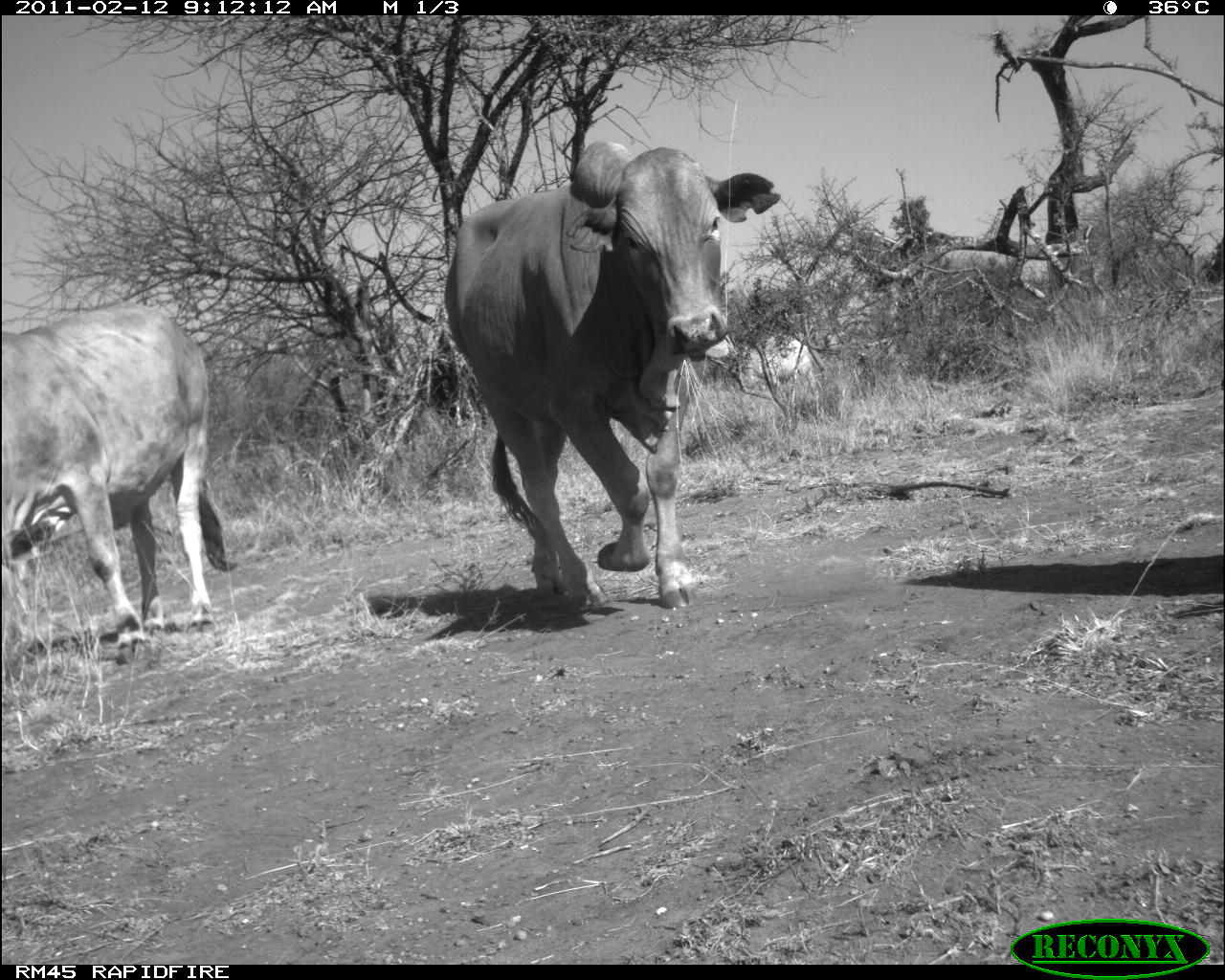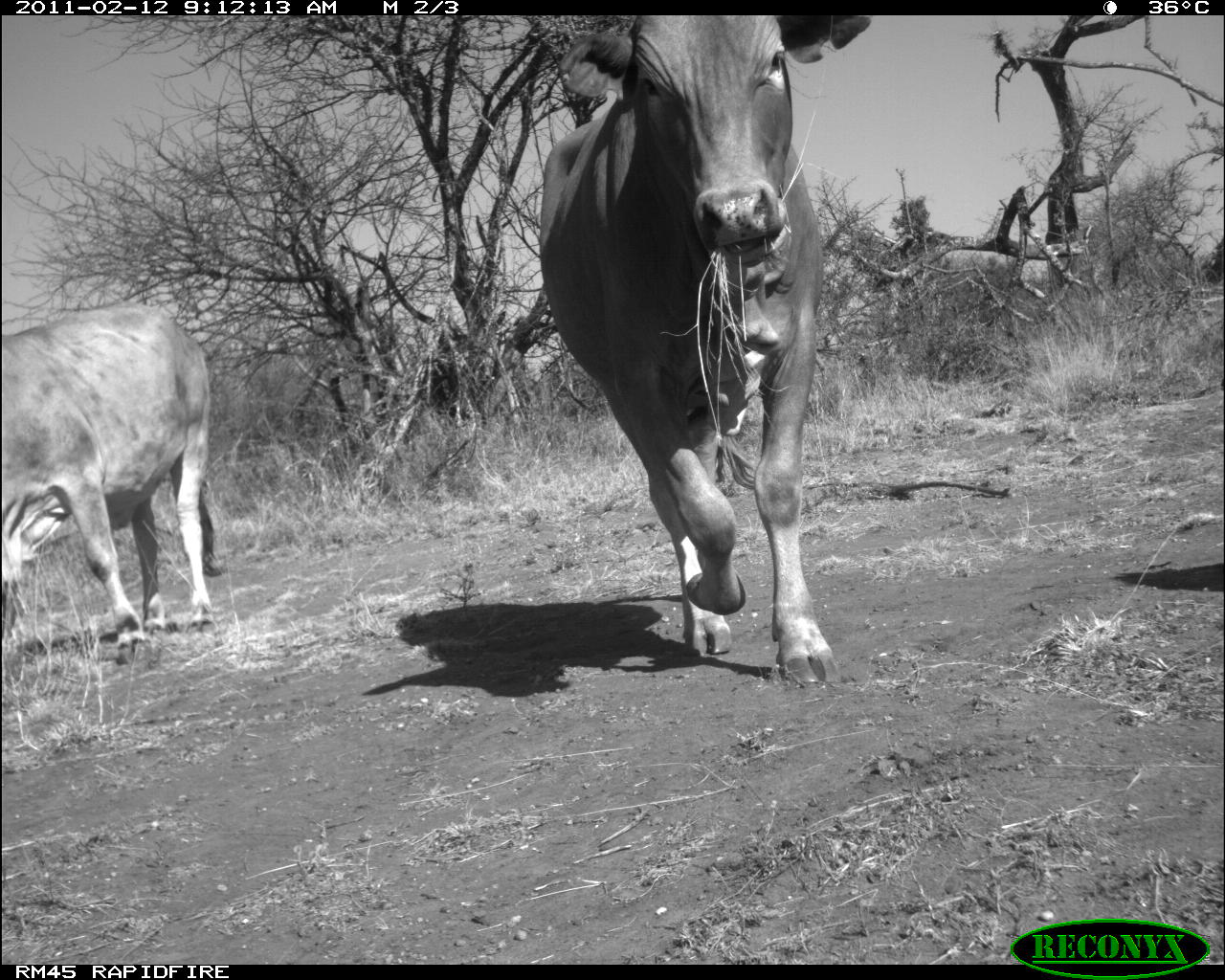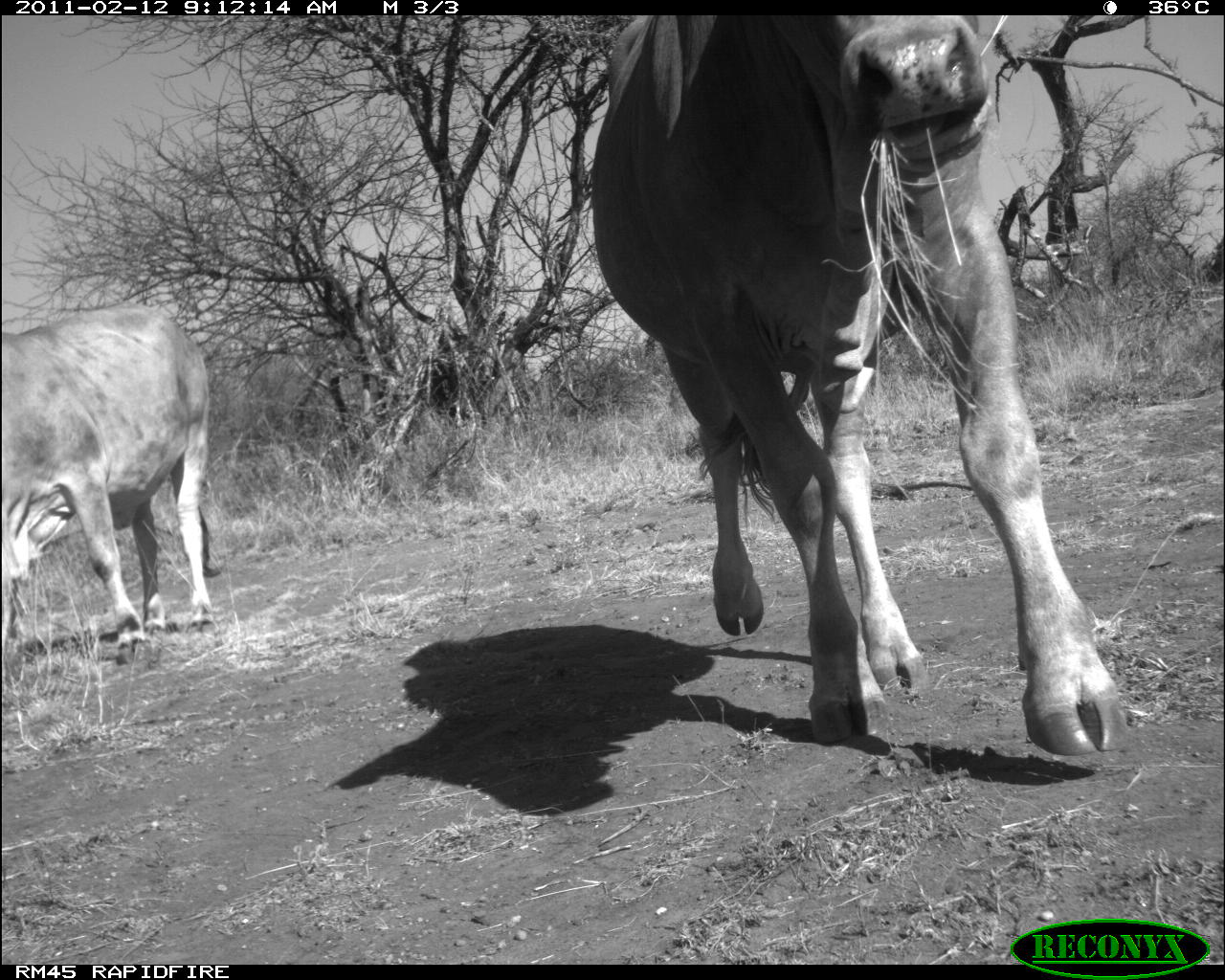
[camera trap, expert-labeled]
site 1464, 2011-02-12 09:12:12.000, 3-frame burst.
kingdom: Animalia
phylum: Chordata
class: Mammalia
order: Artiodactyla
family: Bovidae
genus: Bos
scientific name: Bos taurus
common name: domestic cattle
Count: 3.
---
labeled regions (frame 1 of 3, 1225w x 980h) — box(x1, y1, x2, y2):
bos taurus: box(444, 138, 782, 616); box(1, 299, 241, 668); box(739, 333, 819, 414)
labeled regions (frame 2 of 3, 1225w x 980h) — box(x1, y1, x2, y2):
bos taurus: box(535, 15, 870, 681); box(2, 301, 228, 664)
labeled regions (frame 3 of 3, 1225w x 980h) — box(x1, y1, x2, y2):
bos taurus: box(589, 15, 1134, 754); box(2, 299, 225, 664)